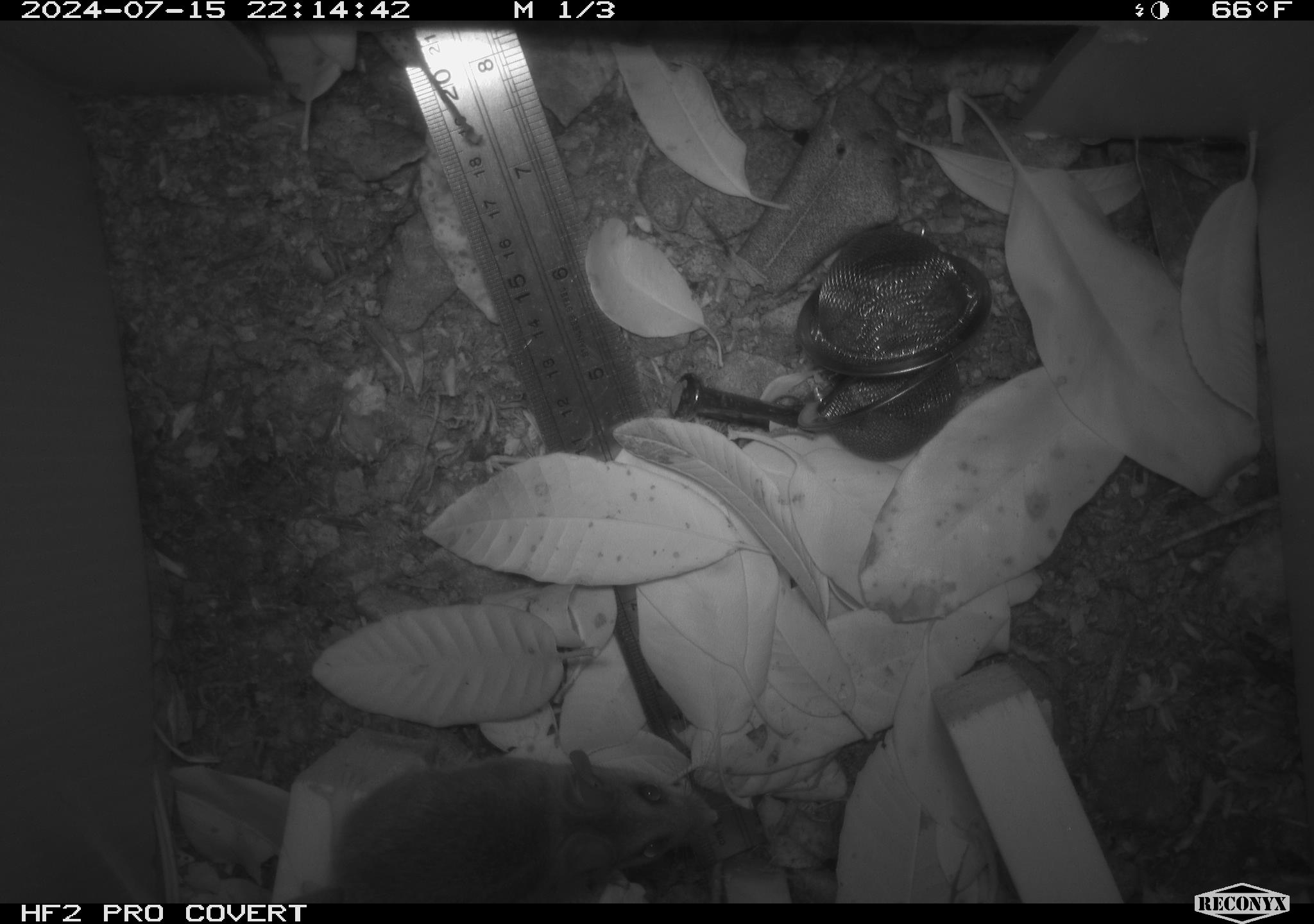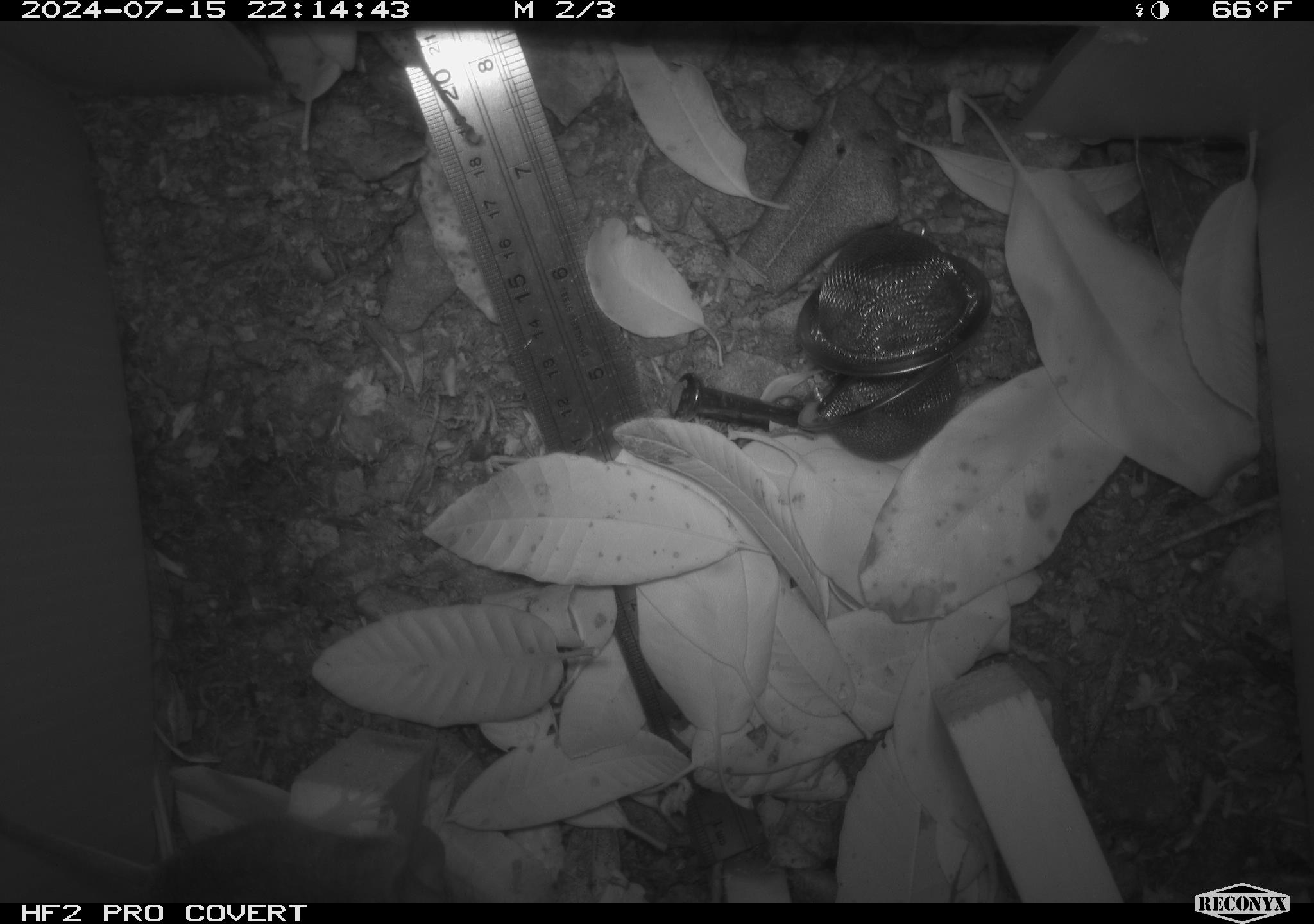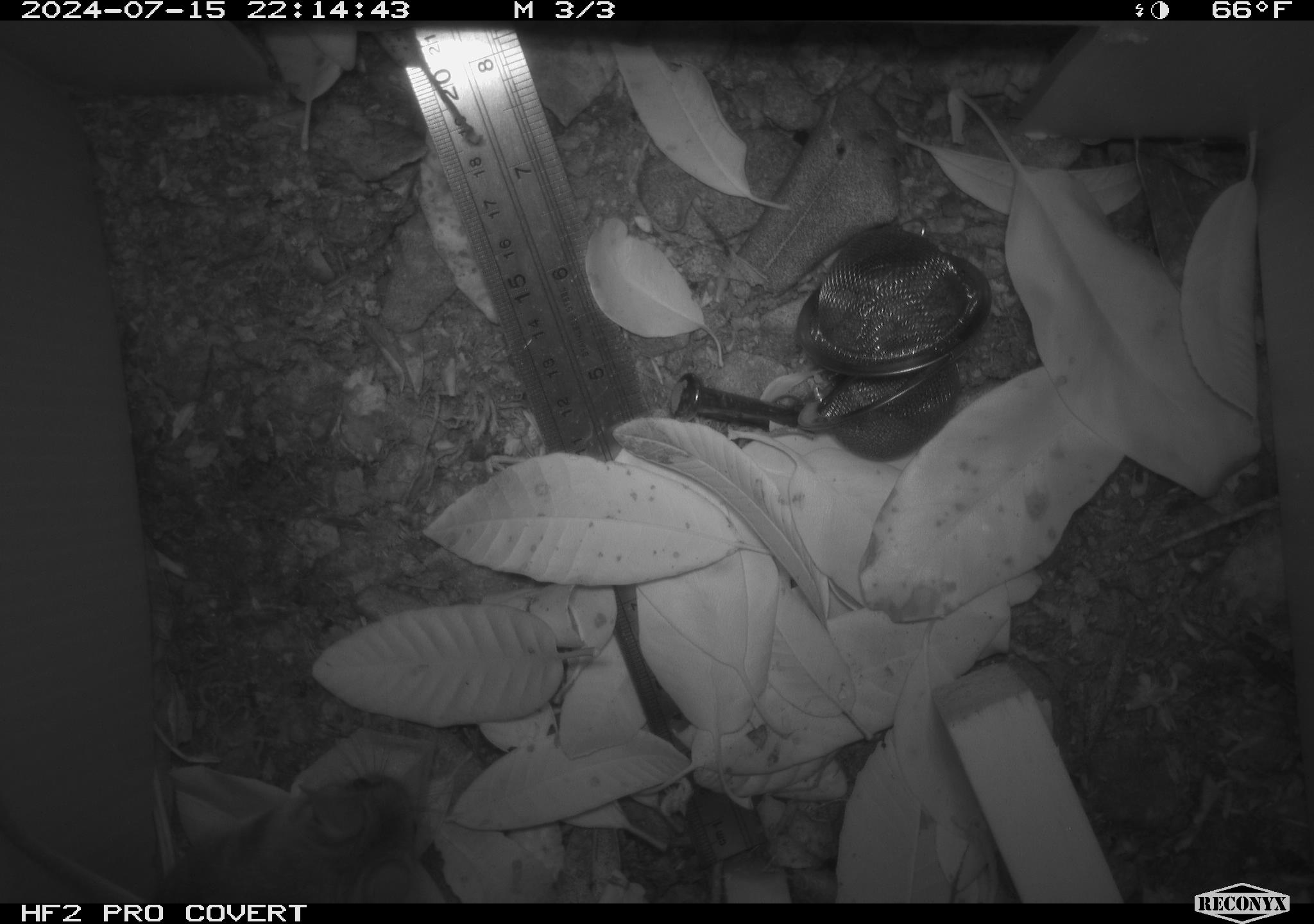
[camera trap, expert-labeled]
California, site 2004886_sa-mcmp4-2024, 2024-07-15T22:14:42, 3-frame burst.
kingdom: Animalia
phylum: Chordata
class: Mammalia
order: Rodentia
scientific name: Rodentia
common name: mouse species